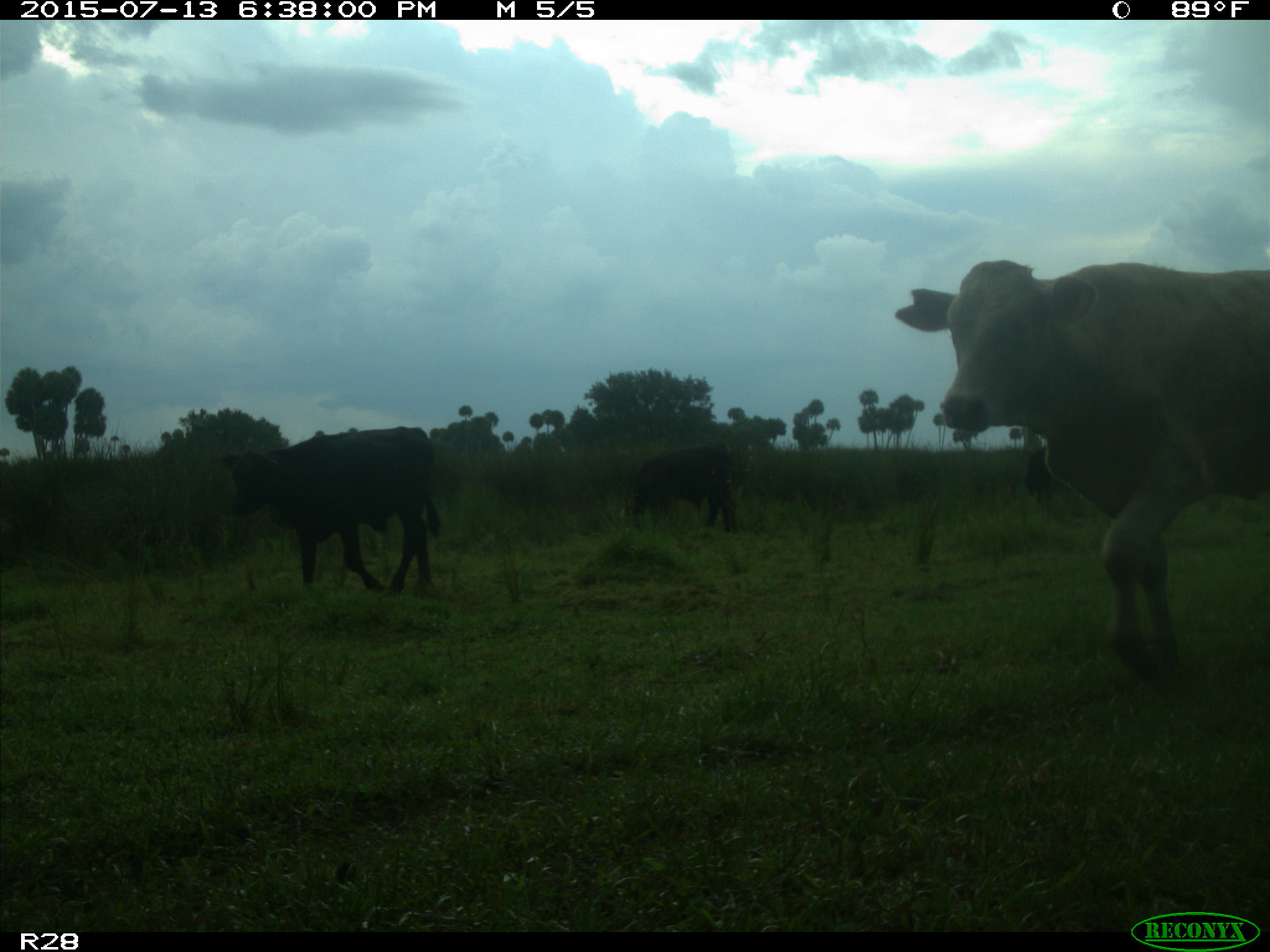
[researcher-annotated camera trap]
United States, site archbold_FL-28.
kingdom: Animalia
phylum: Chordata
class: Mammalia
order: Artiodactyla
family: Bovidae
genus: Bos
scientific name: Bos taurus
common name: domestic cow